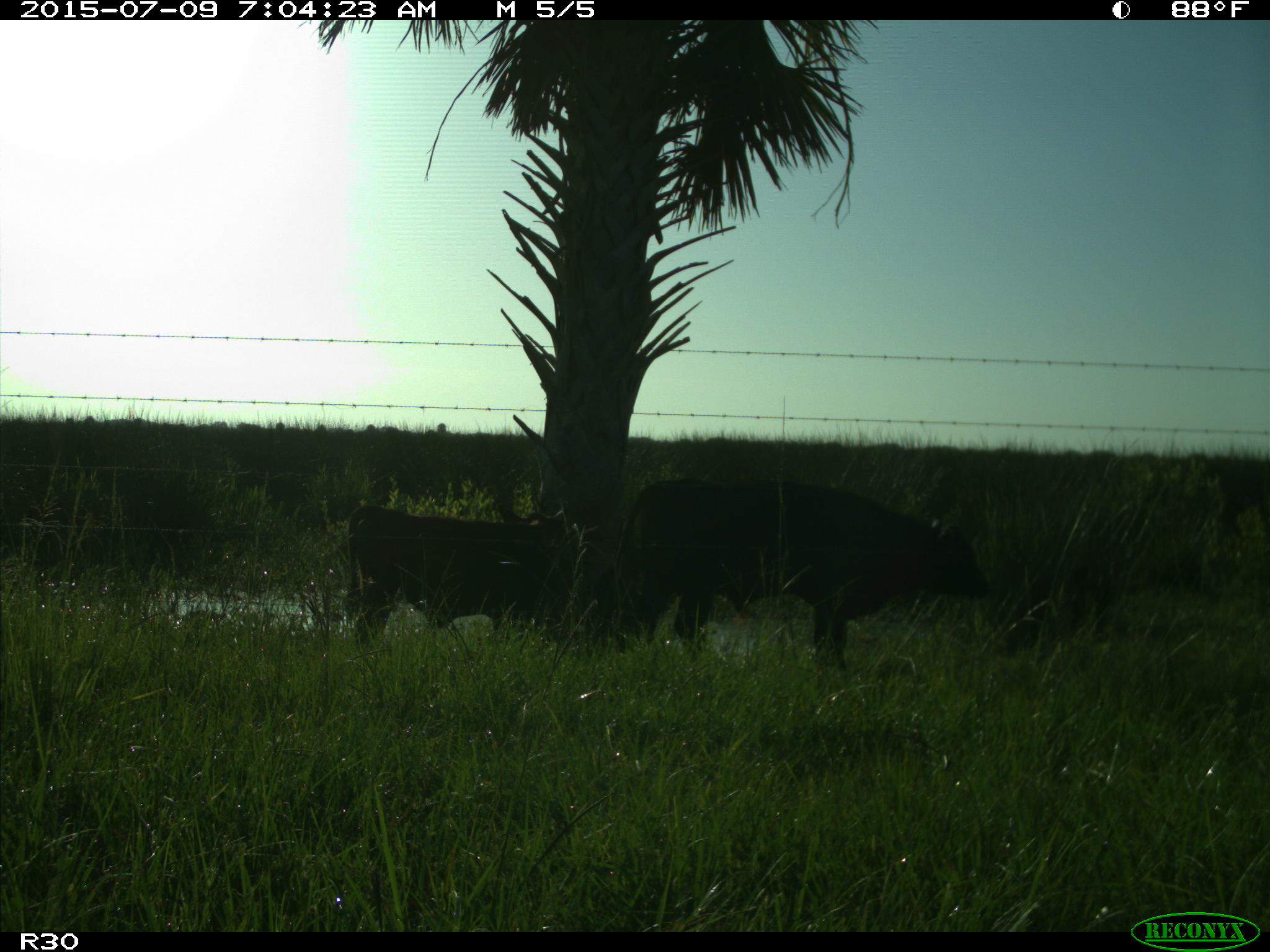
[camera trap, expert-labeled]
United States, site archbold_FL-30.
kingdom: Animalia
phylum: Chordata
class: Mammalia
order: Artiodactyla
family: Bovidae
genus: Bos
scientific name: Bos taurus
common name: domestic cow